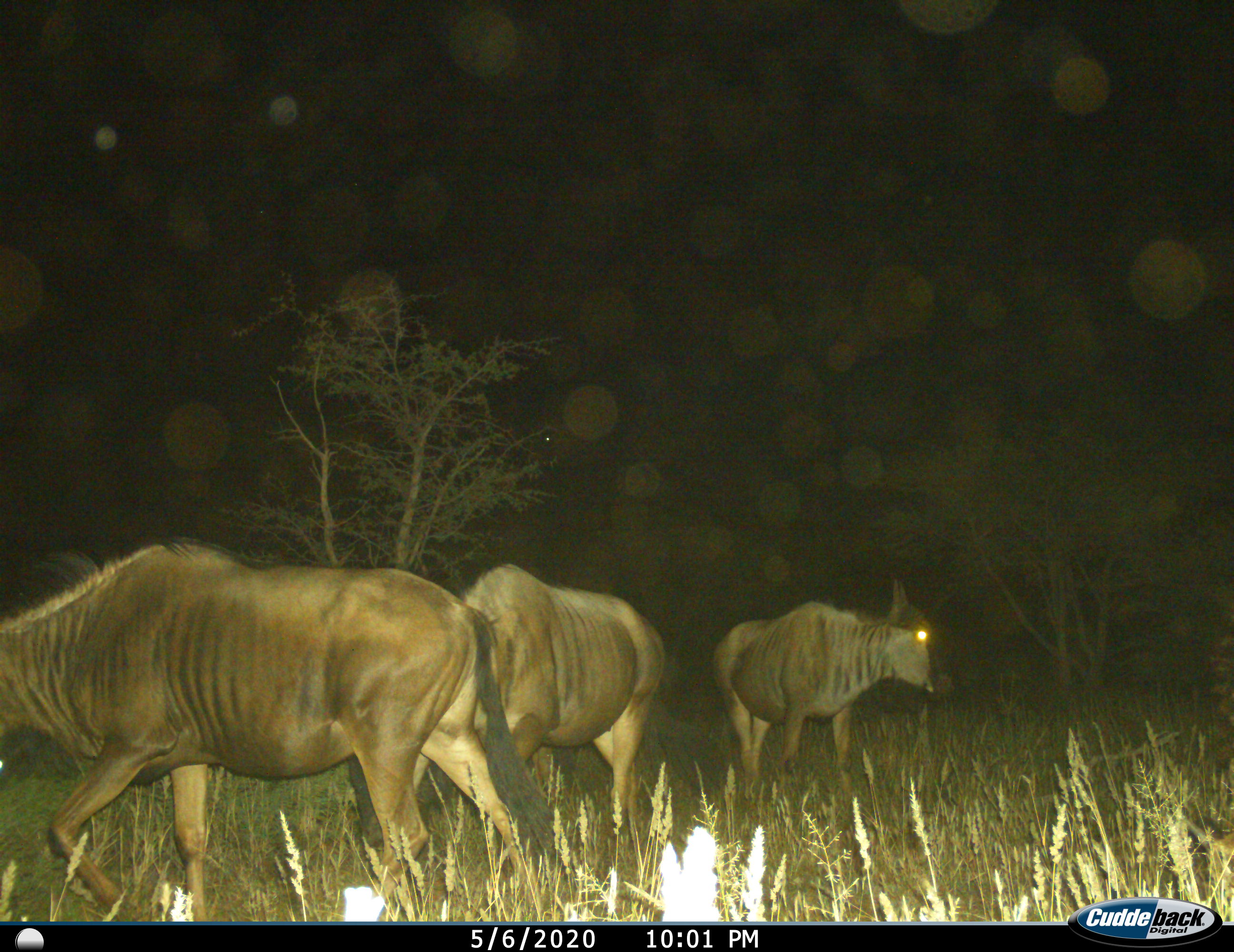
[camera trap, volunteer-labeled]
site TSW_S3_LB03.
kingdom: Animalia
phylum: Chordata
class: Mammalia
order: Artiodactyla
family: Bovidae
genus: Connochaetes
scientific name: Connochaetes taurinus taurinus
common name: blue wildebeest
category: wildebeestblue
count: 3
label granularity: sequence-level